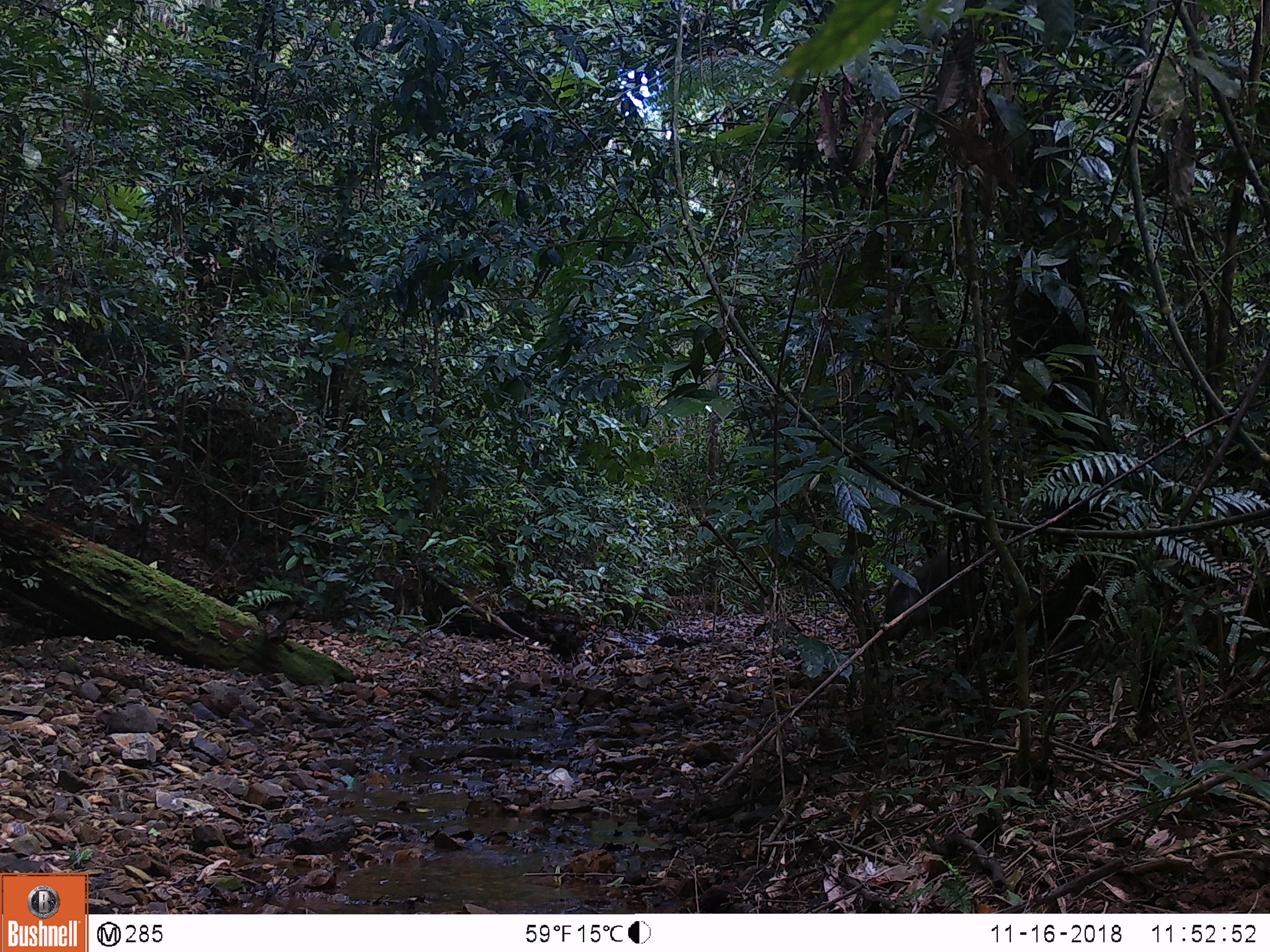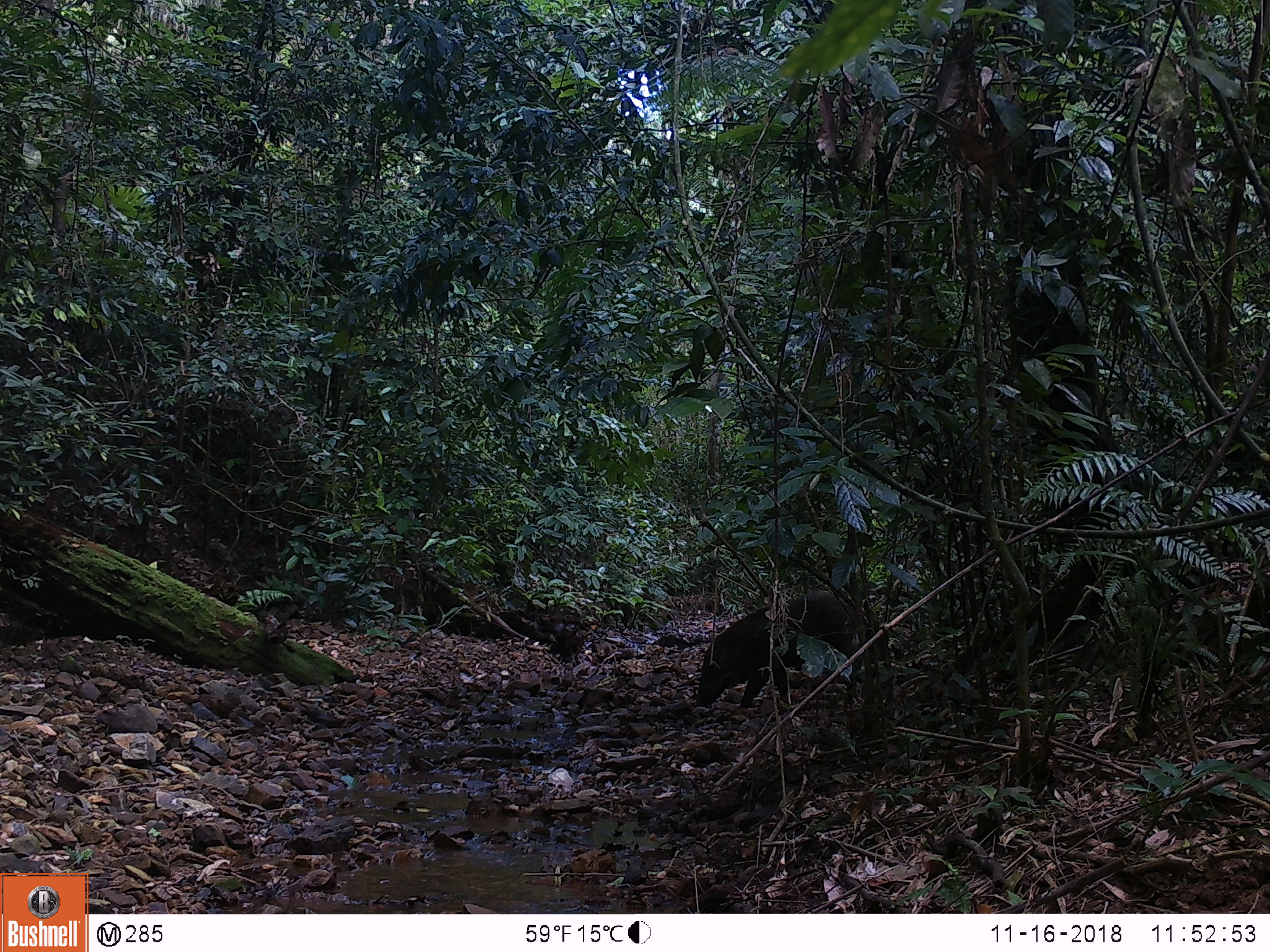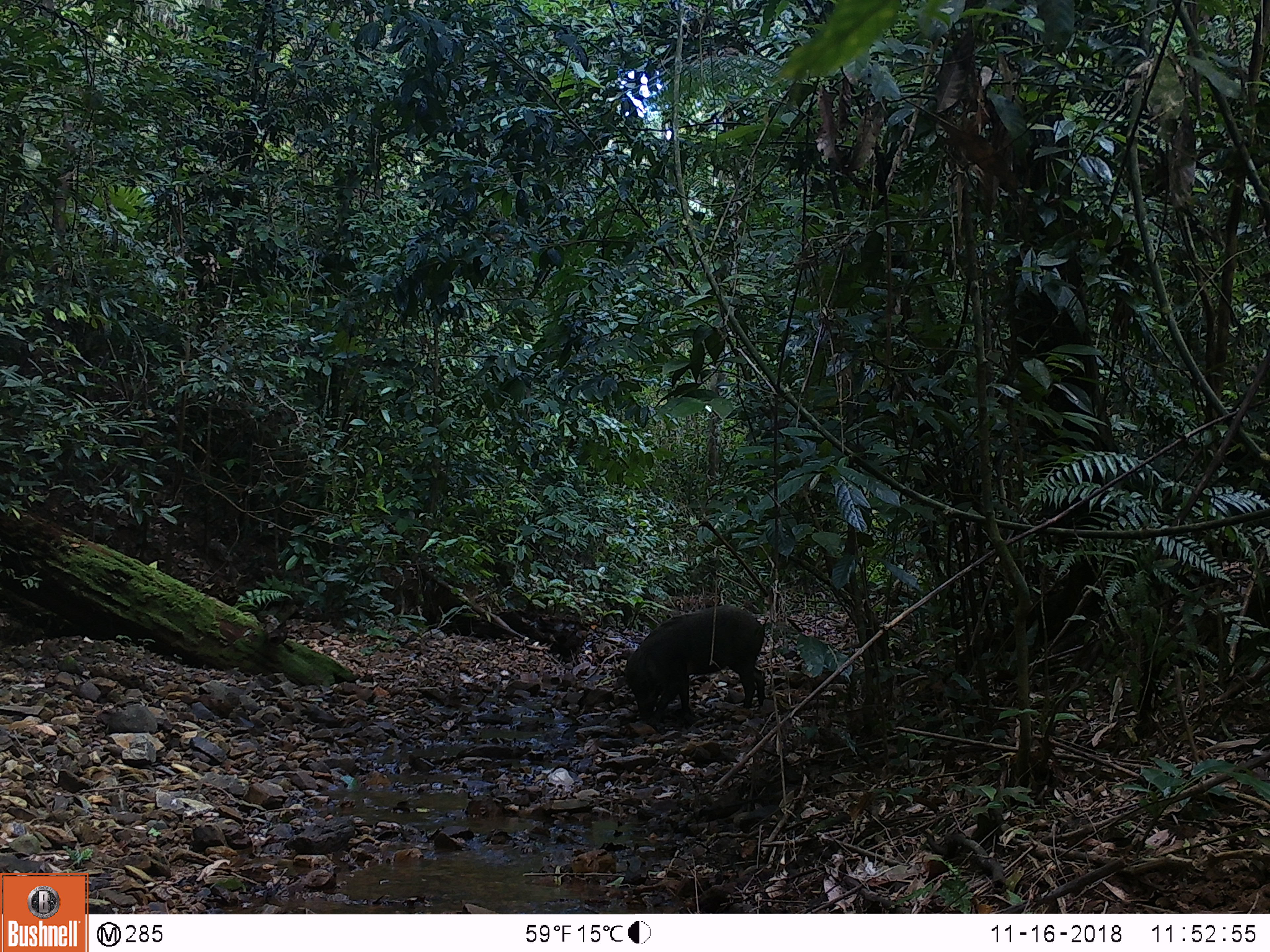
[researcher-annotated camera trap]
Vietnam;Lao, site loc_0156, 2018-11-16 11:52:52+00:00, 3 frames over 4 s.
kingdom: Animalia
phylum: Chordata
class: Mammalia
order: Artiodactyla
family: Suidae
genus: Sus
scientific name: Sus scrofa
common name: eurasian wild pig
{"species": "eurasian wild pig (Sus scrofa)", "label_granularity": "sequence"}